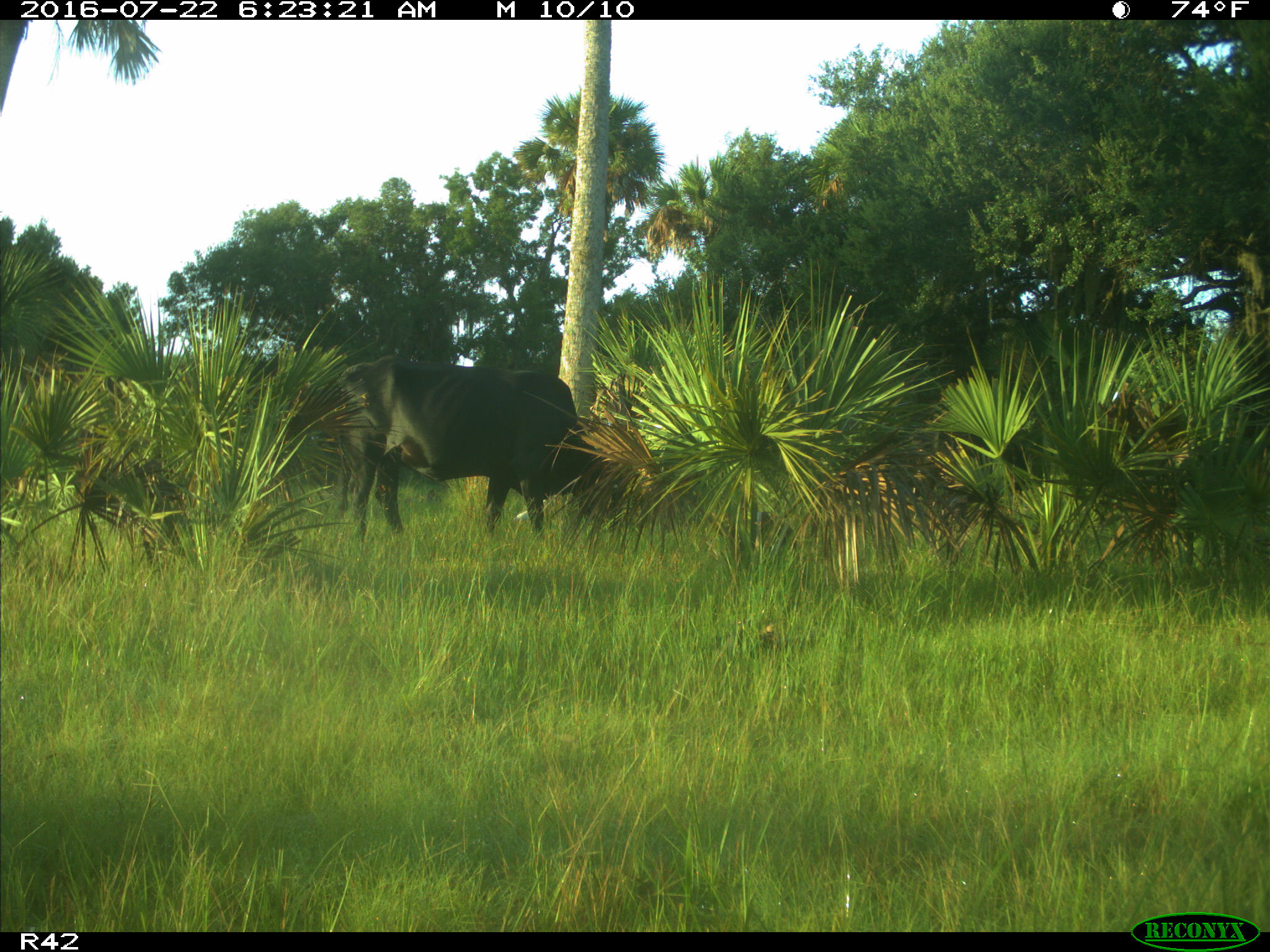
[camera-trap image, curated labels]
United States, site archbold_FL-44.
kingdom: Animalia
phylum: Chordata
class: Mammalia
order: Artiodactyla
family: Bovidae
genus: Bos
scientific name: Bos taurus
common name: domestic cow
Bos taurus (domestic cow).